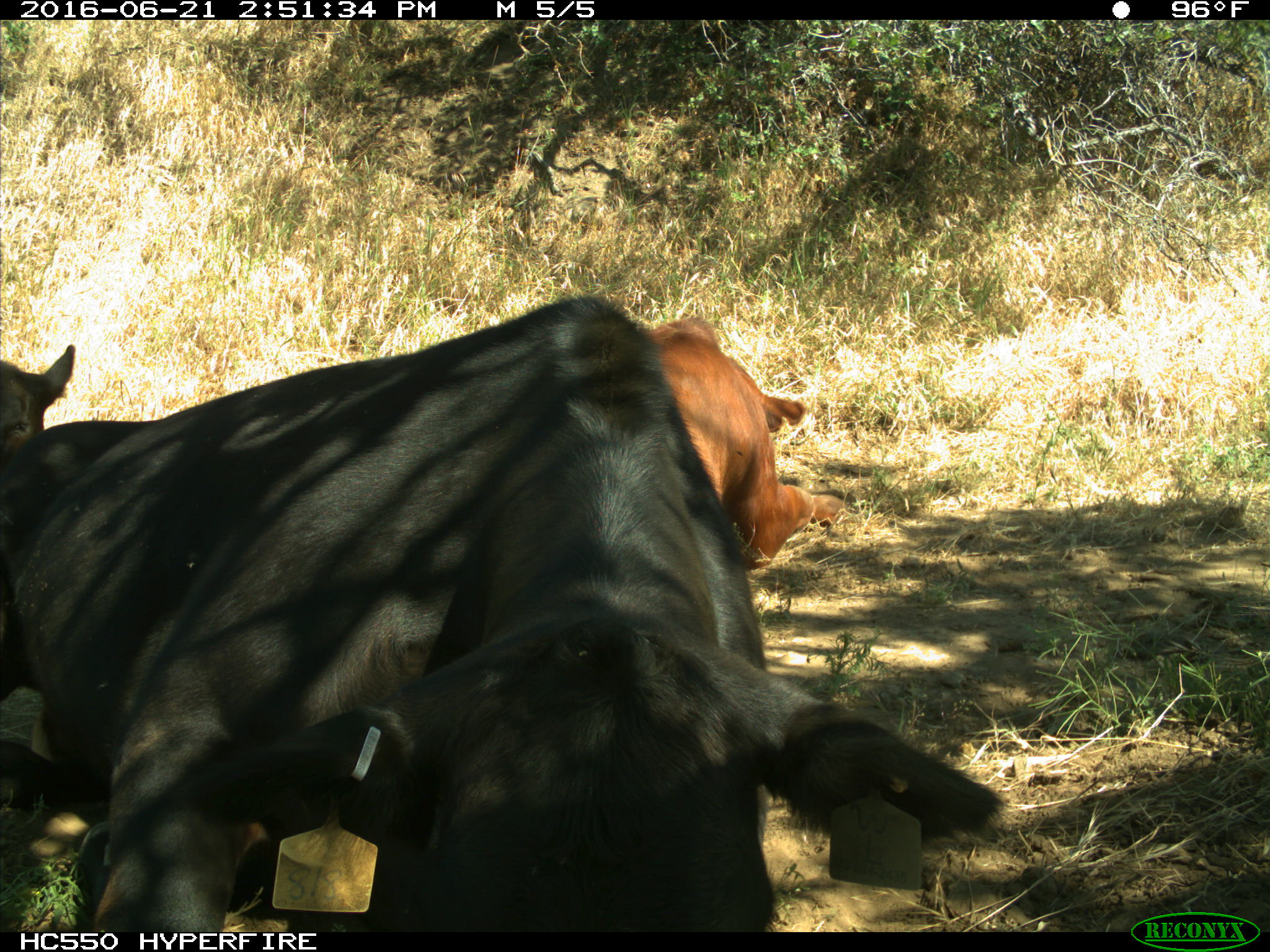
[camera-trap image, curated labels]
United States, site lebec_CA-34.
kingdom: Animalia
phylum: Chordata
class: Mammalia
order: Artiodactyla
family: Bovidae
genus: Bos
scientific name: Bos taurus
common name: domestic cow